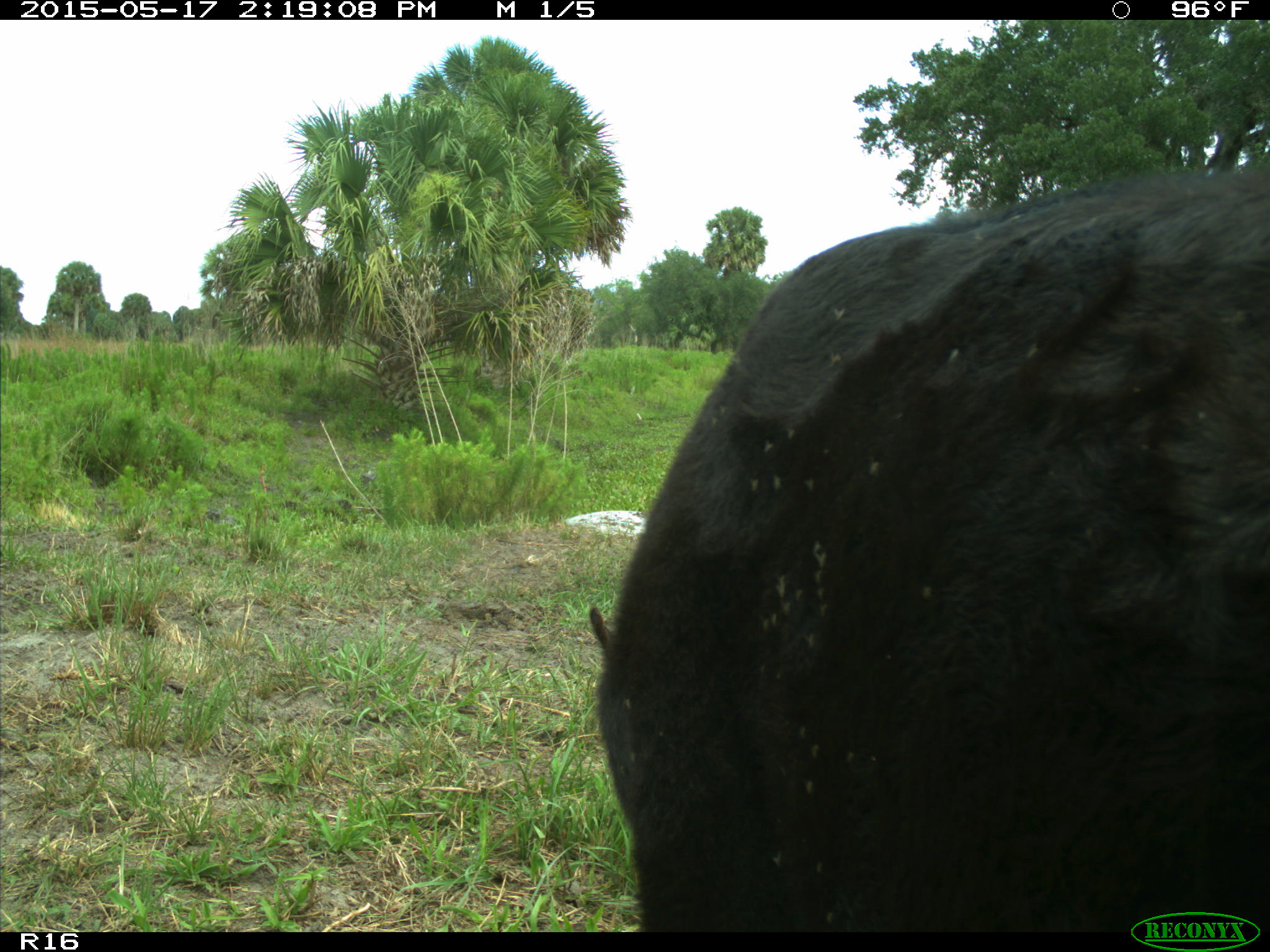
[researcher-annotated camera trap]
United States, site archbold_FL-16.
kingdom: Animalia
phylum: Chordata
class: Mammalia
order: Artiodactyla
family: Bovidae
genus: Bos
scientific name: Bos taurus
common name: domestic cow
Bos taurus (domestic cow).